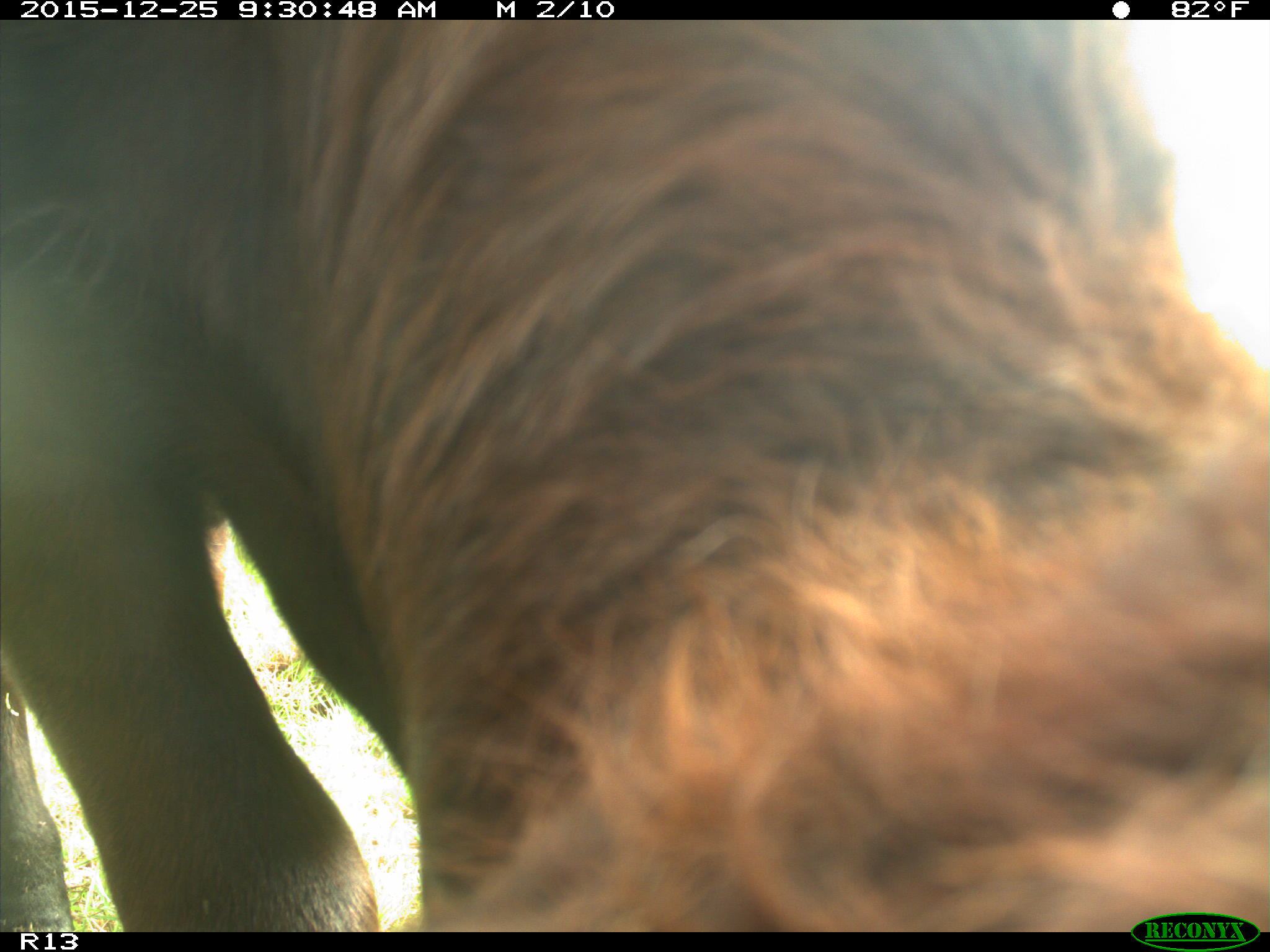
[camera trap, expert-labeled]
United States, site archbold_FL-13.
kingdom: Animalia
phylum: Chordata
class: Mammalia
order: Artiodactyla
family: Bovidae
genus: Bos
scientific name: Bos taurus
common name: domestic cow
Bos taurus (domestic cow).